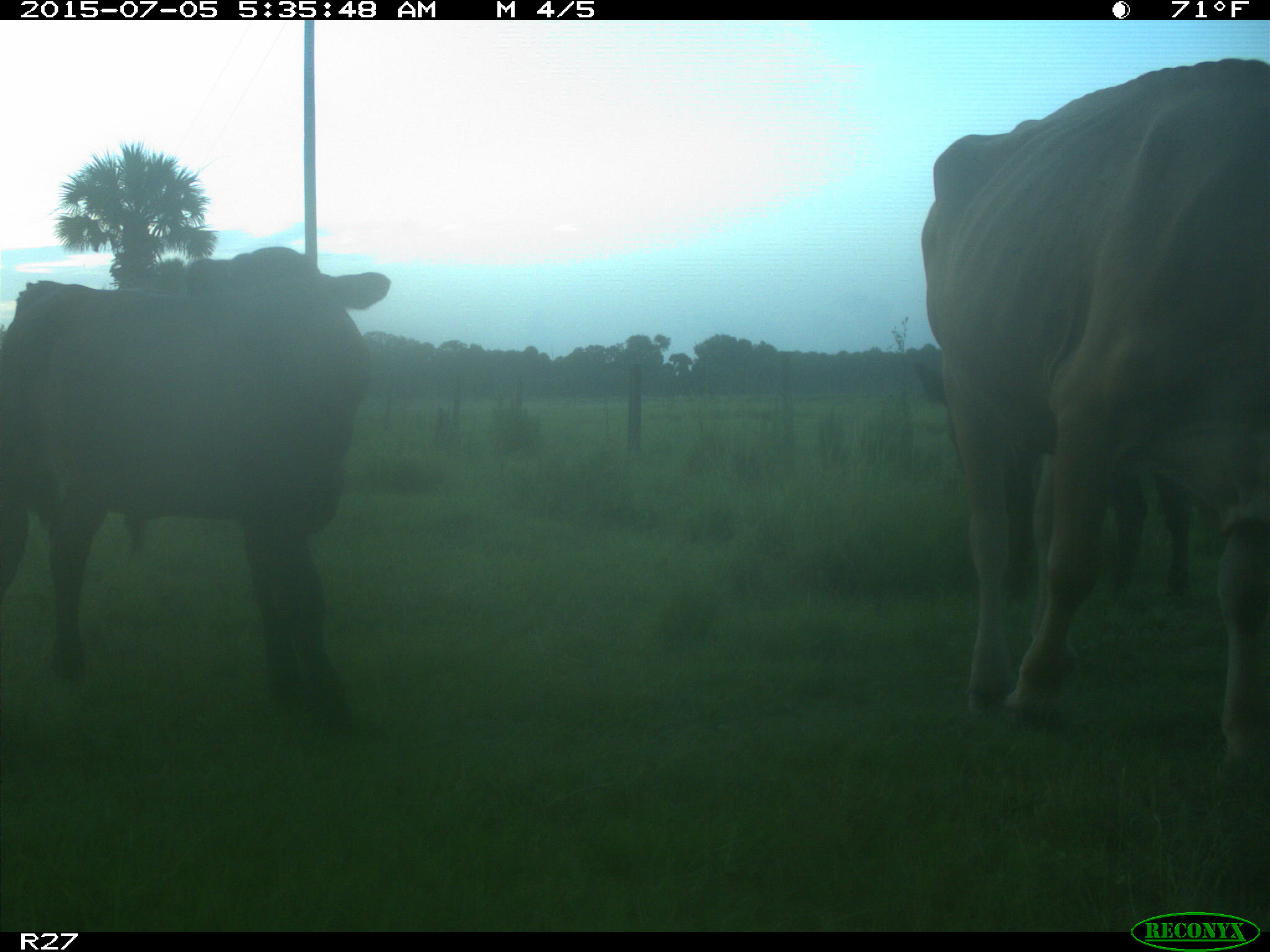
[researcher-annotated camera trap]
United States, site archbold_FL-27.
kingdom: Animalia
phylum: Chordata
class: Mammalia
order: Artiodactyla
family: Bovidae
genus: Bos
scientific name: Bos taurus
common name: domestic cow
Bos taurus (domestic cow).